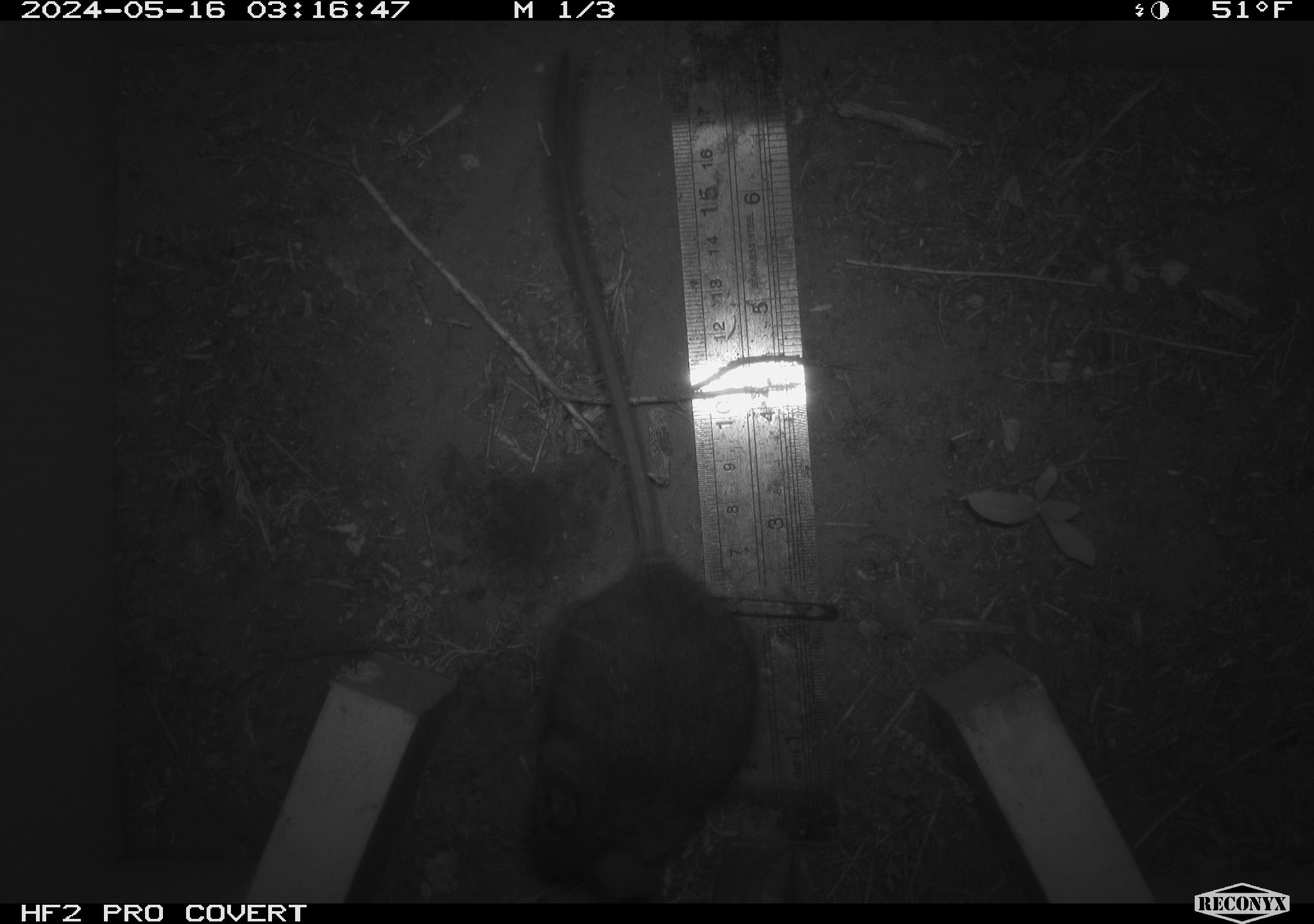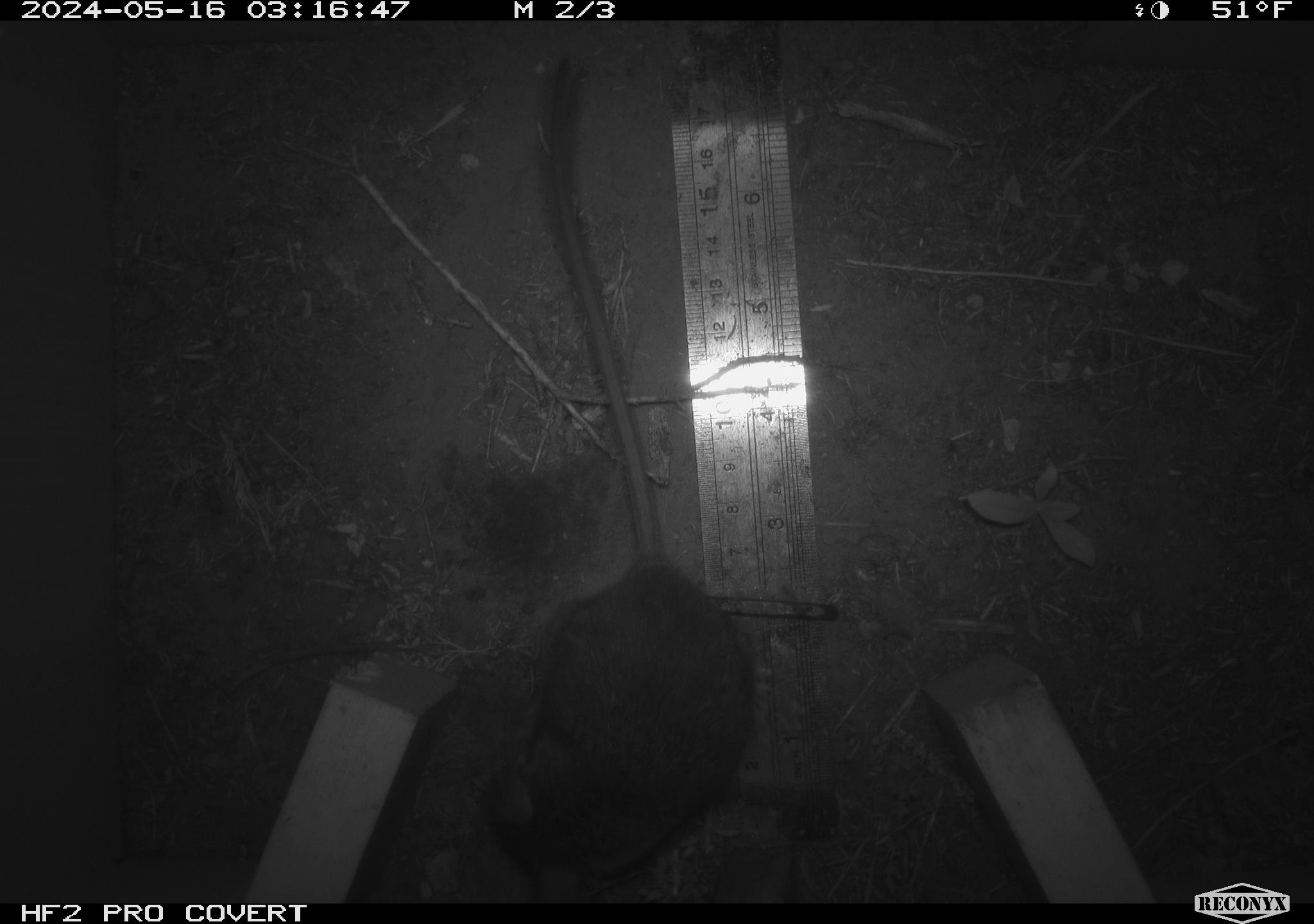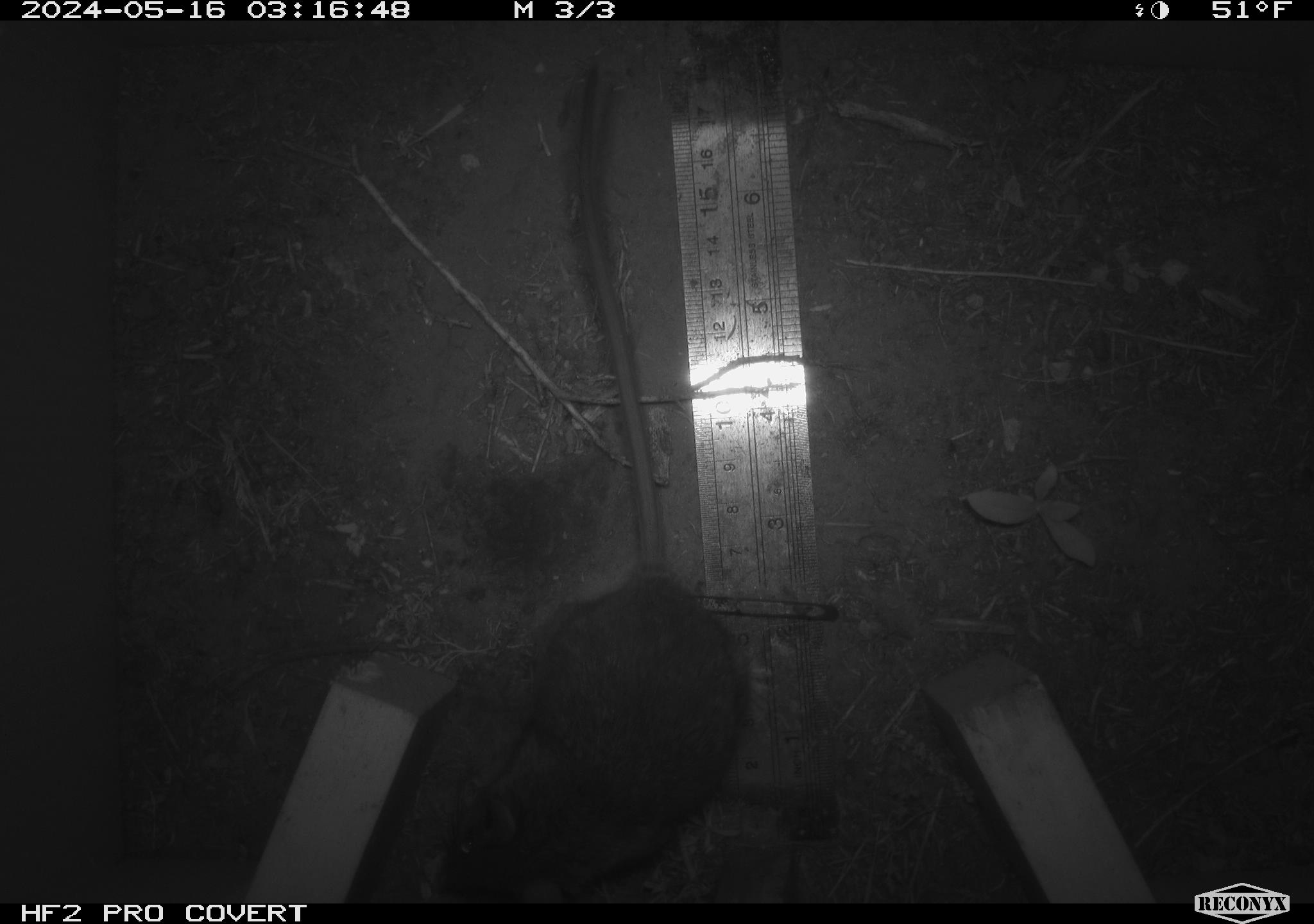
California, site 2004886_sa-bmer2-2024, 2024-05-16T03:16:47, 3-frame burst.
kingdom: Animalia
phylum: Chordata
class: Mammalia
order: Rodentia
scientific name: Rodentia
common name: mouse species